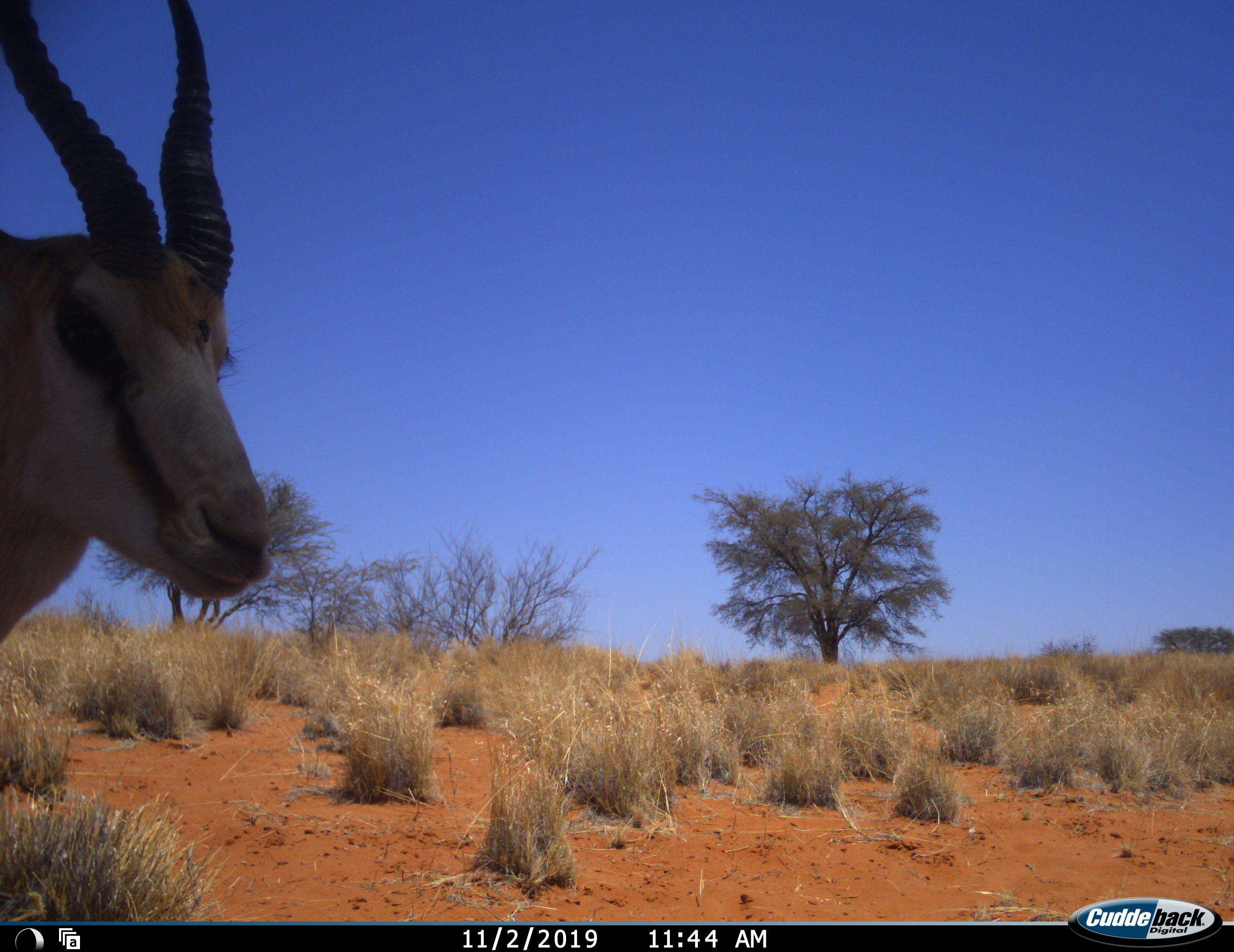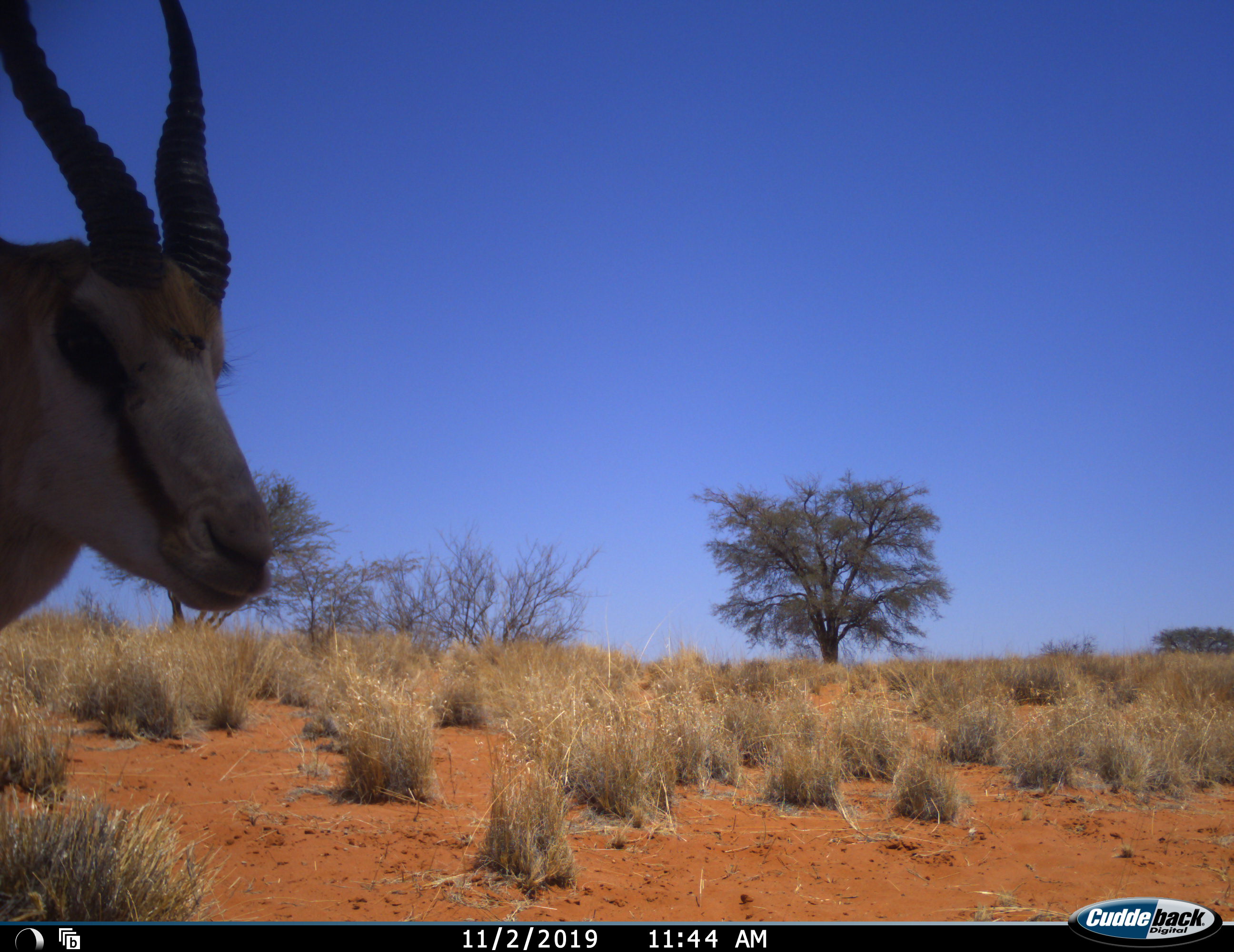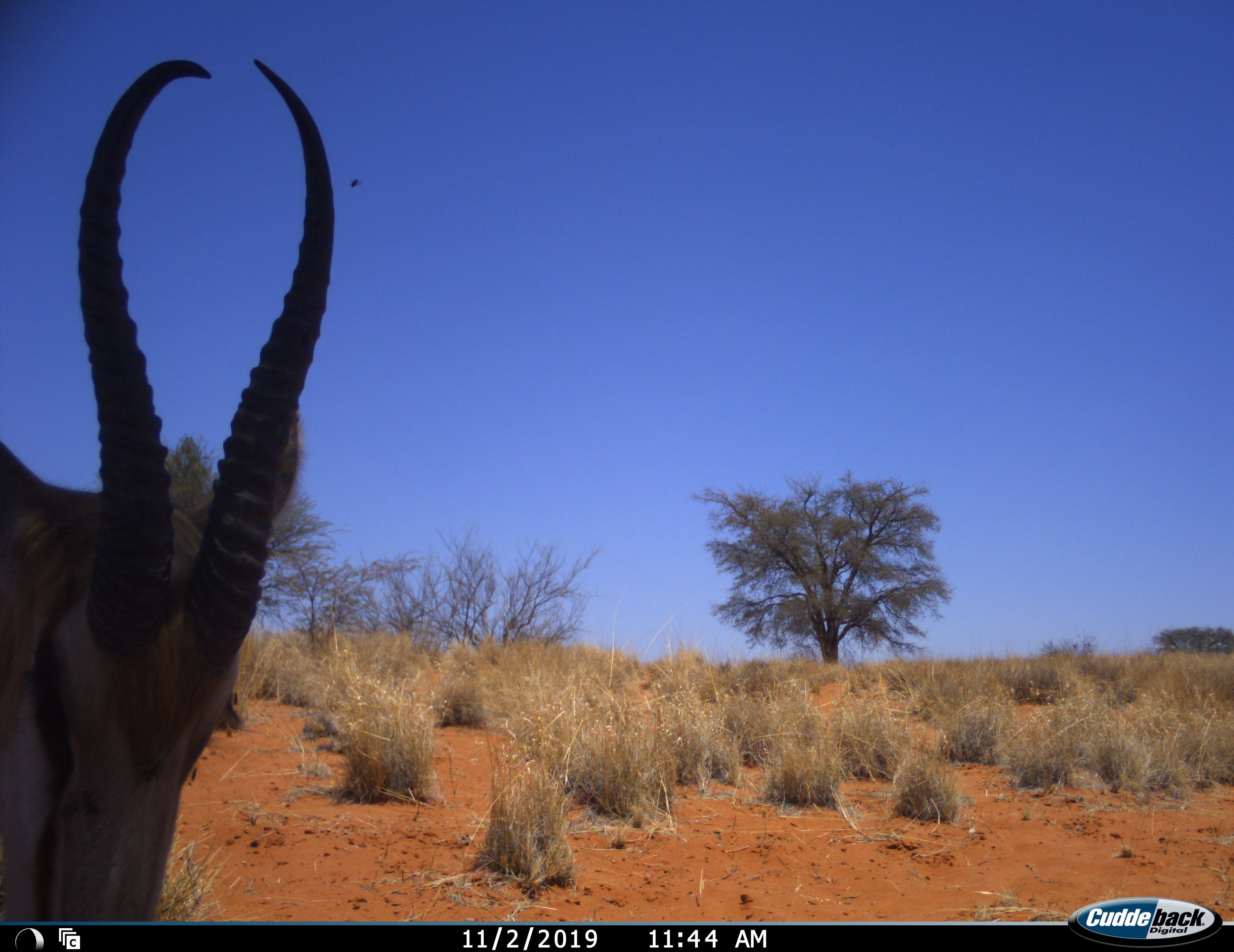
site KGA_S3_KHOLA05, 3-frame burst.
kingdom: Animalia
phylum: Chordata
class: Mammalia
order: Artiodactyla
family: Bovidae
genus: Antidorcas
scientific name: Antidorcas marsupialis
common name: springbok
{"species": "springbok (Antidorcas marsupialis)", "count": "1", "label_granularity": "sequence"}